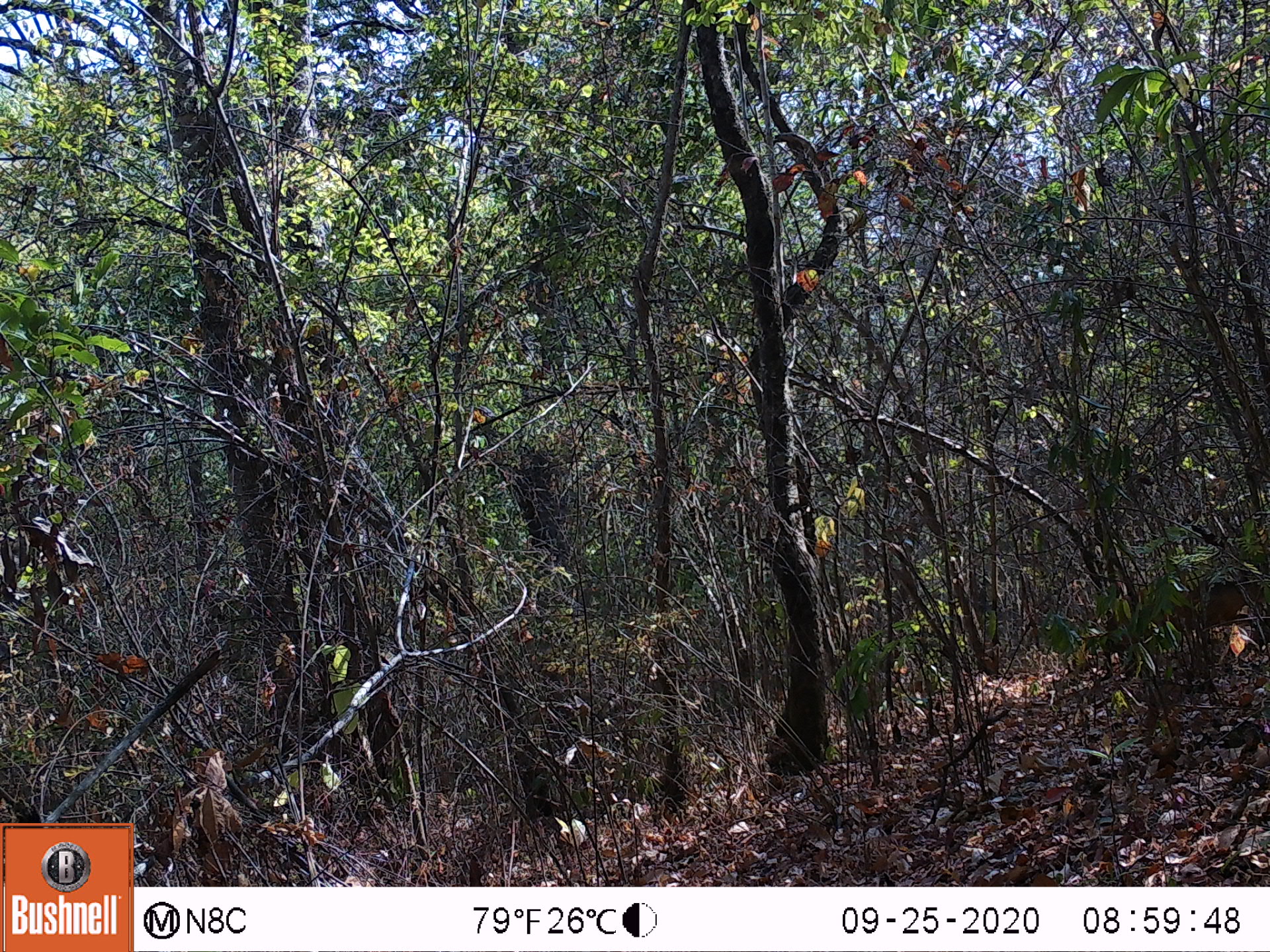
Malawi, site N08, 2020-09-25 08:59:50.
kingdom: Animalia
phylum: Chordata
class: Mammalia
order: Artiodactyla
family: Bovidae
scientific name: Antilopinae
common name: small antelope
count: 1